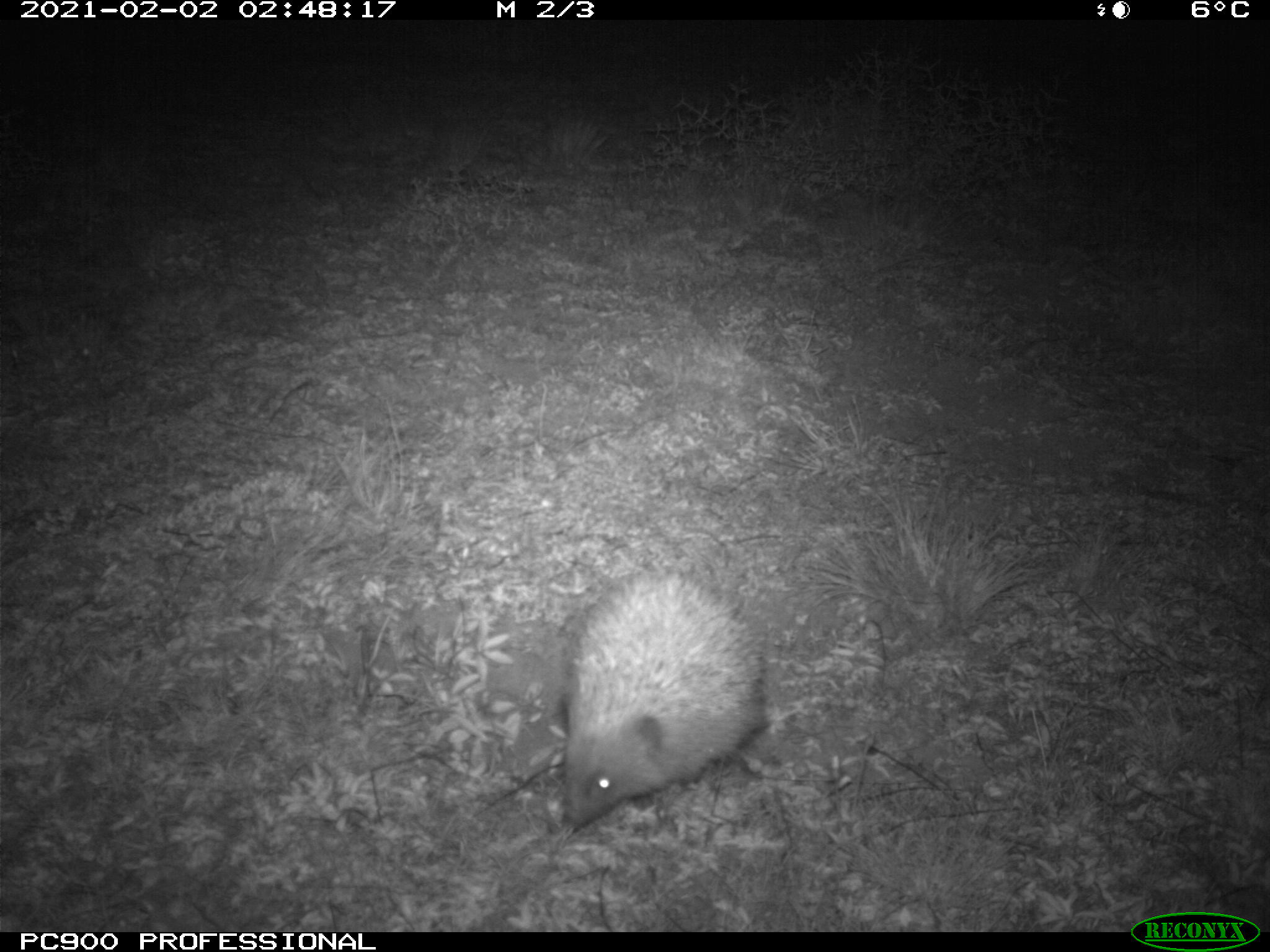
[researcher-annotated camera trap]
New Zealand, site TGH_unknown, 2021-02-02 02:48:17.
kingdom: Animalia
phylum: Chordata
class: Mammalia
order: Eulipotyphla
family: Erinaceidae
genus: Erinaceus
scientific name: Erinaceus europaeus europaeus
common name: european hedgehog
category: hedgehog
Hedgehog (european hedgehog) (Erinaceus europaeus europaeus).